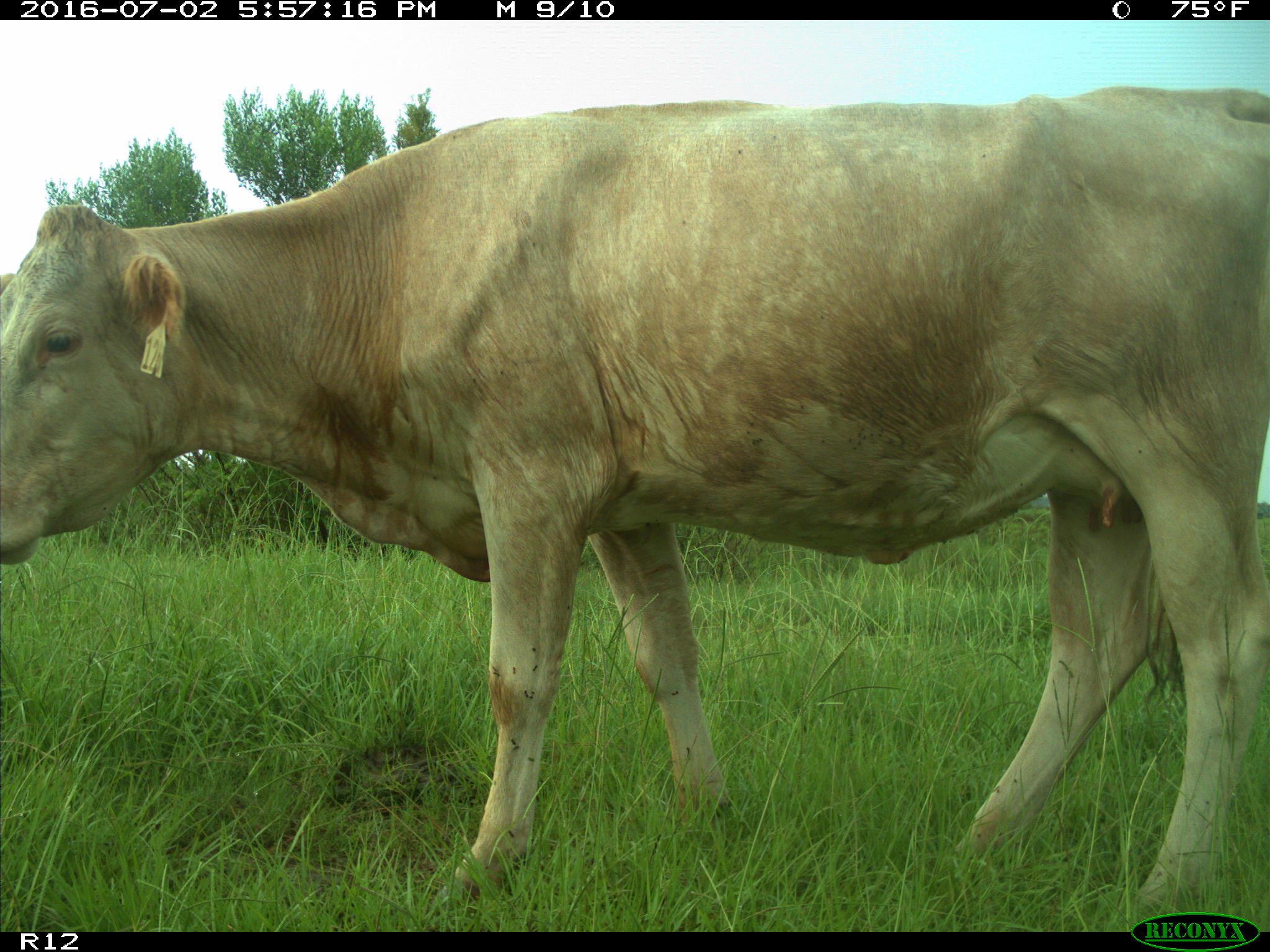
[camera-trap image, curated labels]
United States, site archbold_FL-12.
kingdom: Animalia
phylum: Chordata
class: Mammalia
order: Artiodactyla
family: Bovidae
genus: Bos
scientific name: Bos taurus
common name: domestic cow